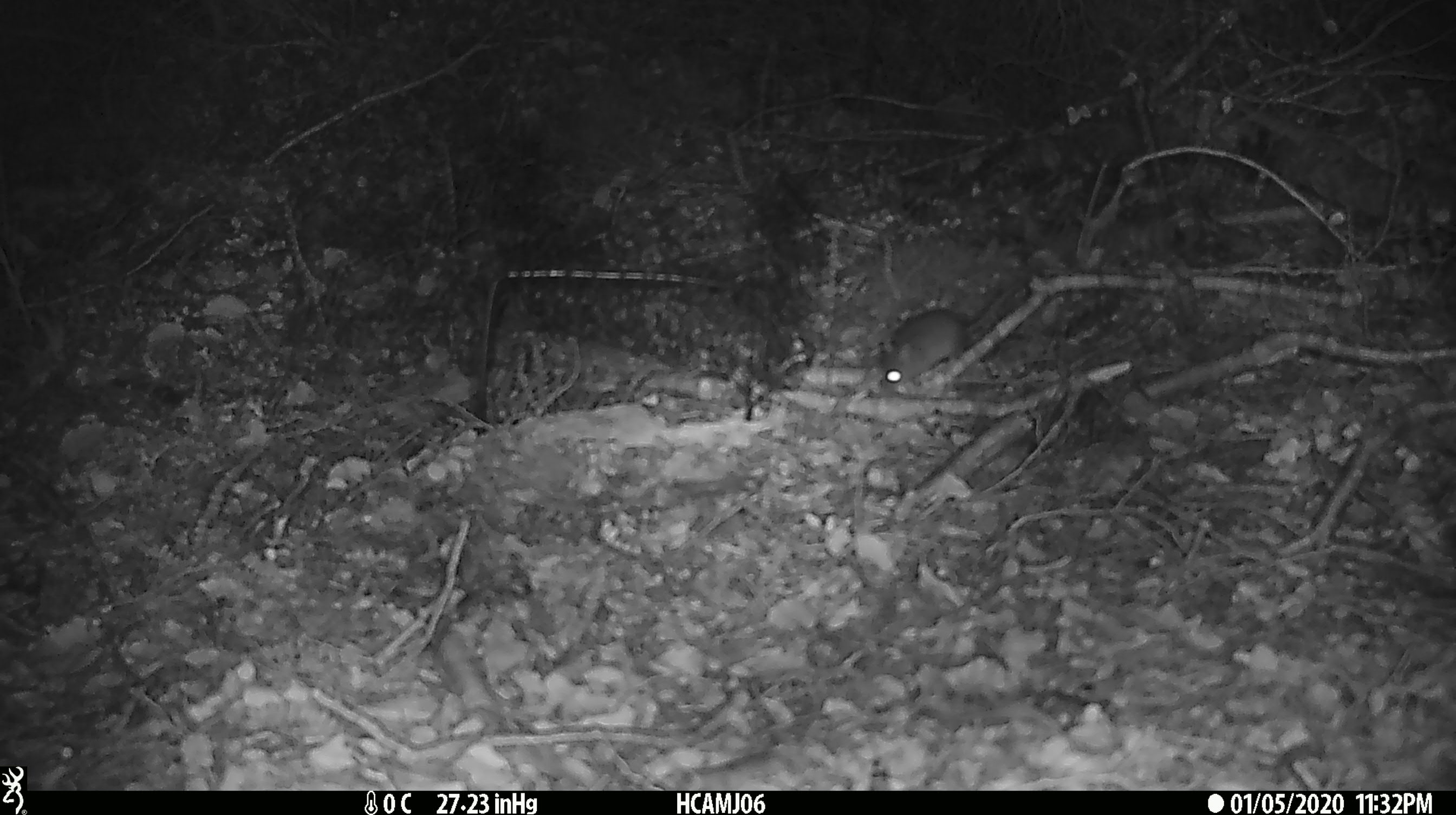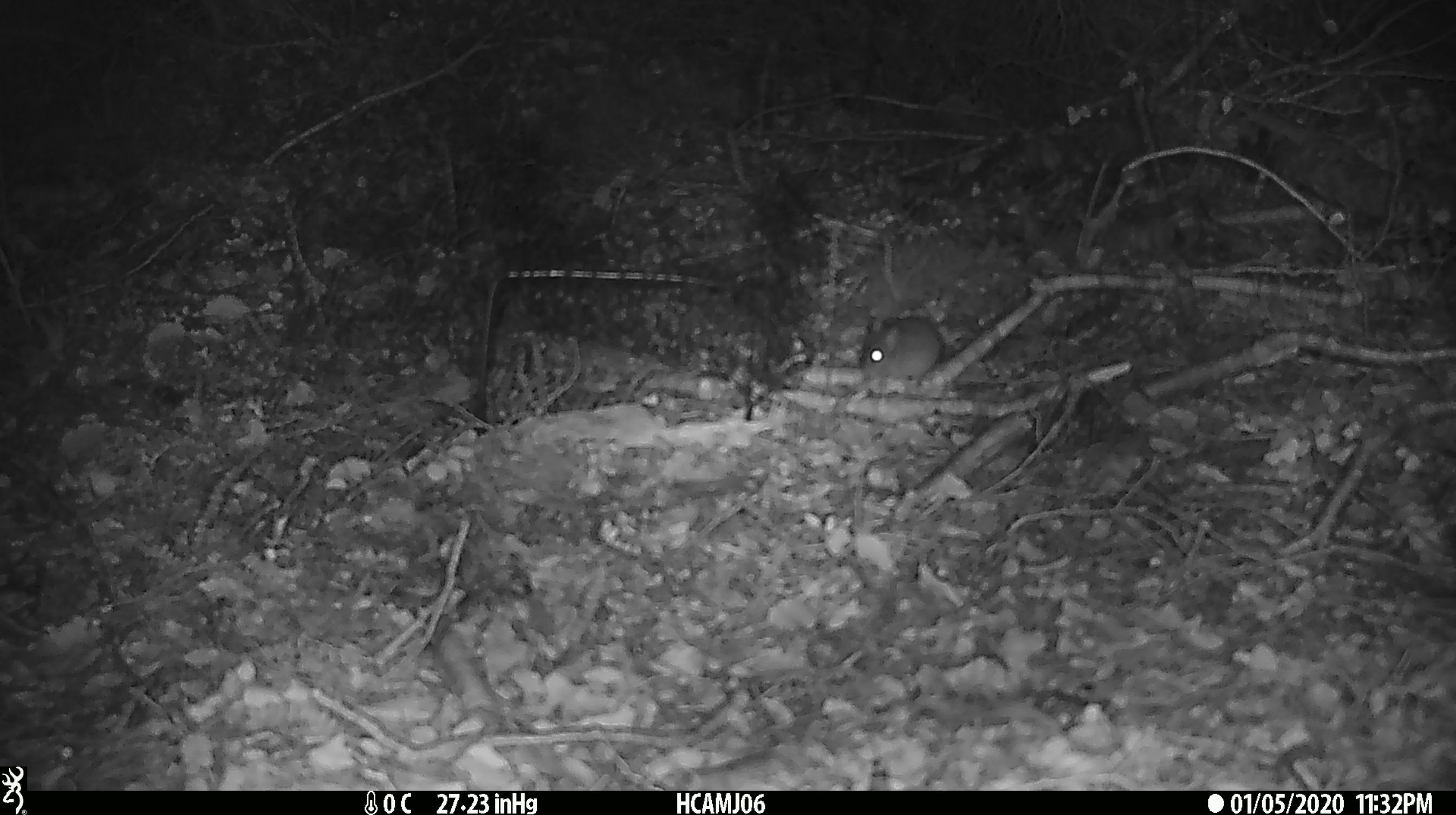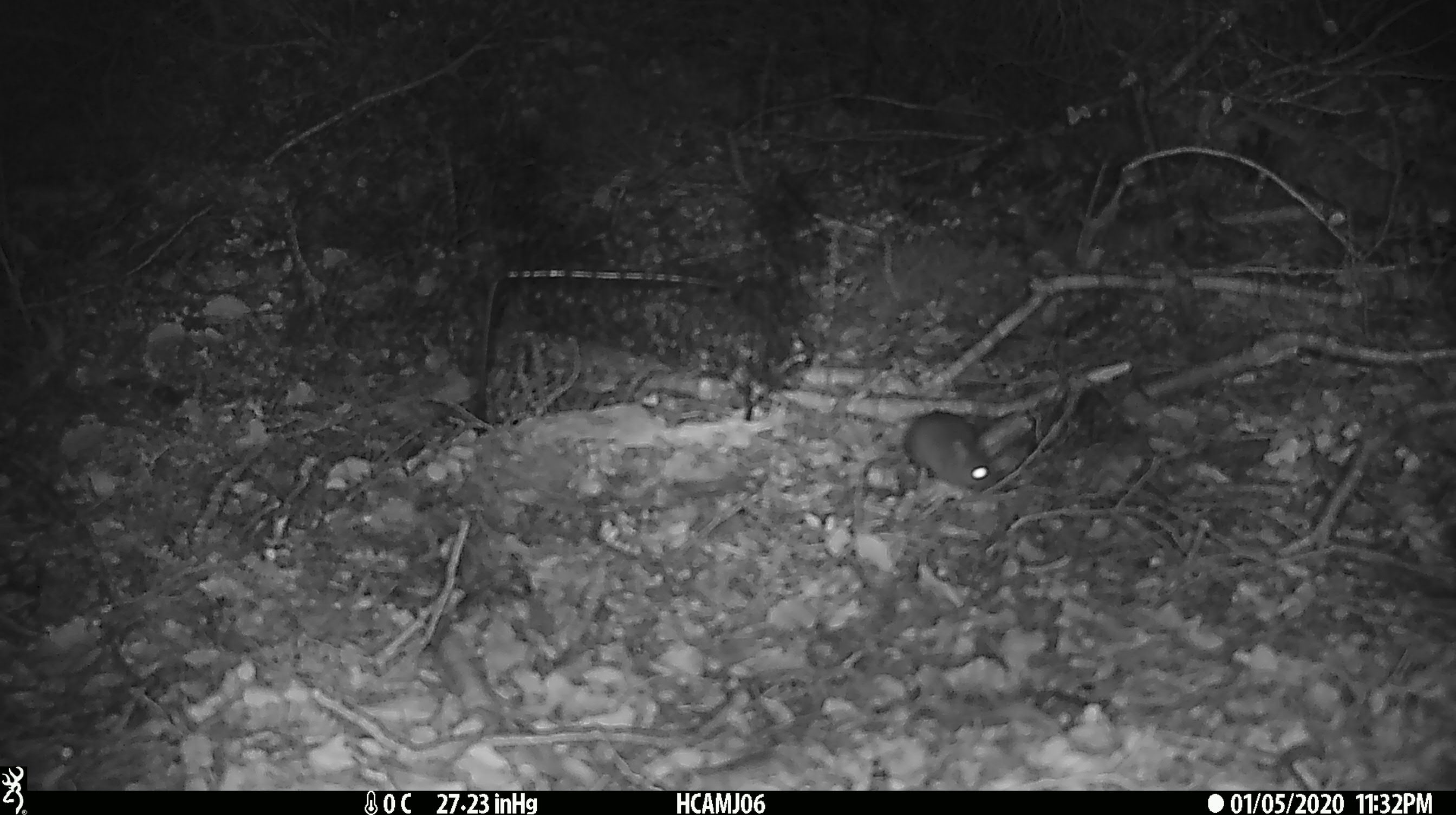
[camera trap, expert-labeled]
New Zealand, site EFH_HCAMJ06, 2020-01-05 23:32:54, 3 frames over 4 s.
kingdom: Animalia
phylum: Chordata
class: Mammalia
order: Rodentia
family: Muridae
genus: Mus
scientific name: Mus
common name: mouse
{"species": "mouse (Mus)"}